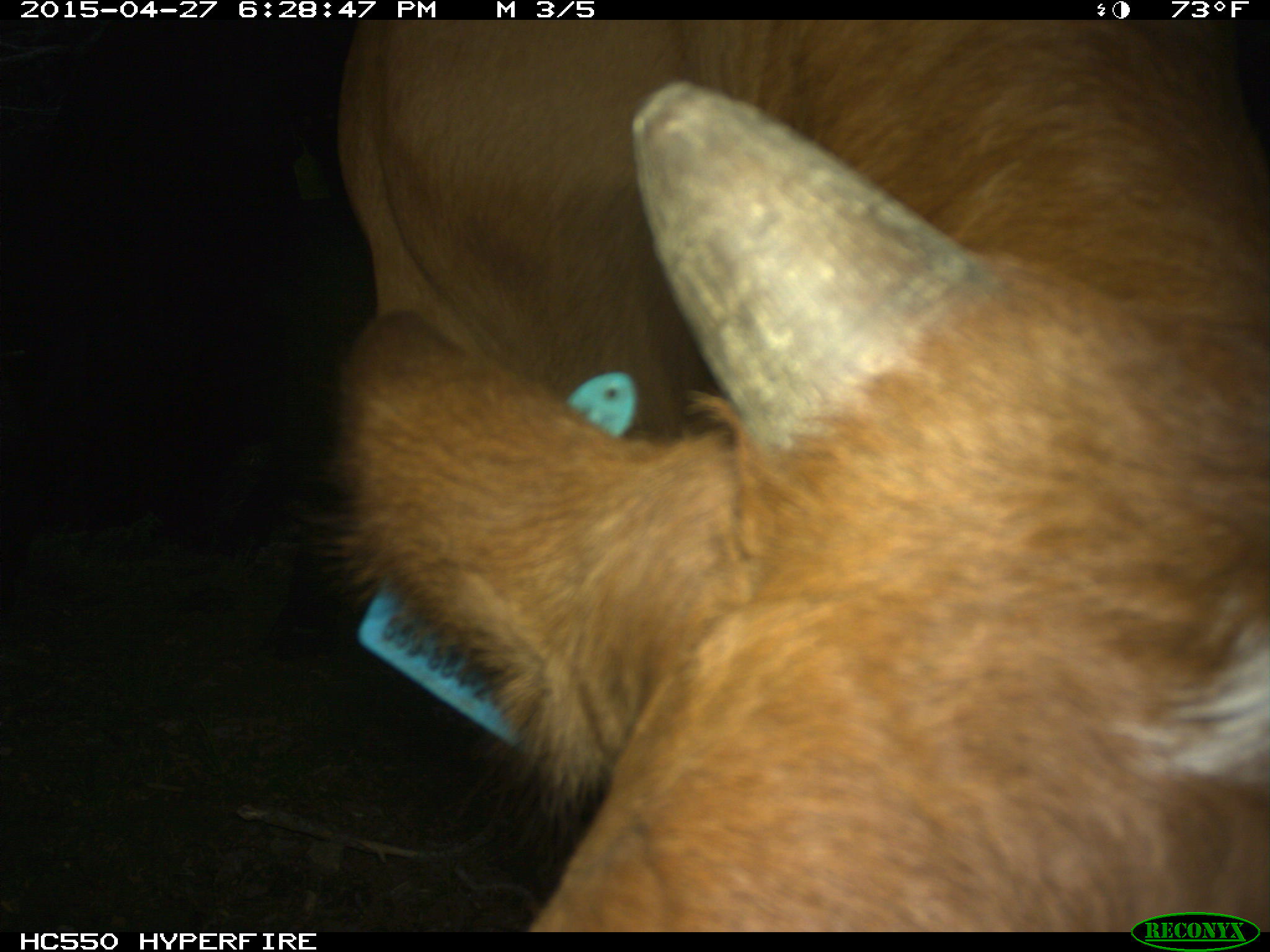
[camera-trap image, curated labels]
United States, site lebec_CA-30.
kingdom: Animalia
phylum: Chordata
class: Mammalia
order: Artiodactyla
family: Bovidae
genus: Bos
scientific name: Bos taurus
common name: domestic cow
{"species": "Bos taurus (domestic cow)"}